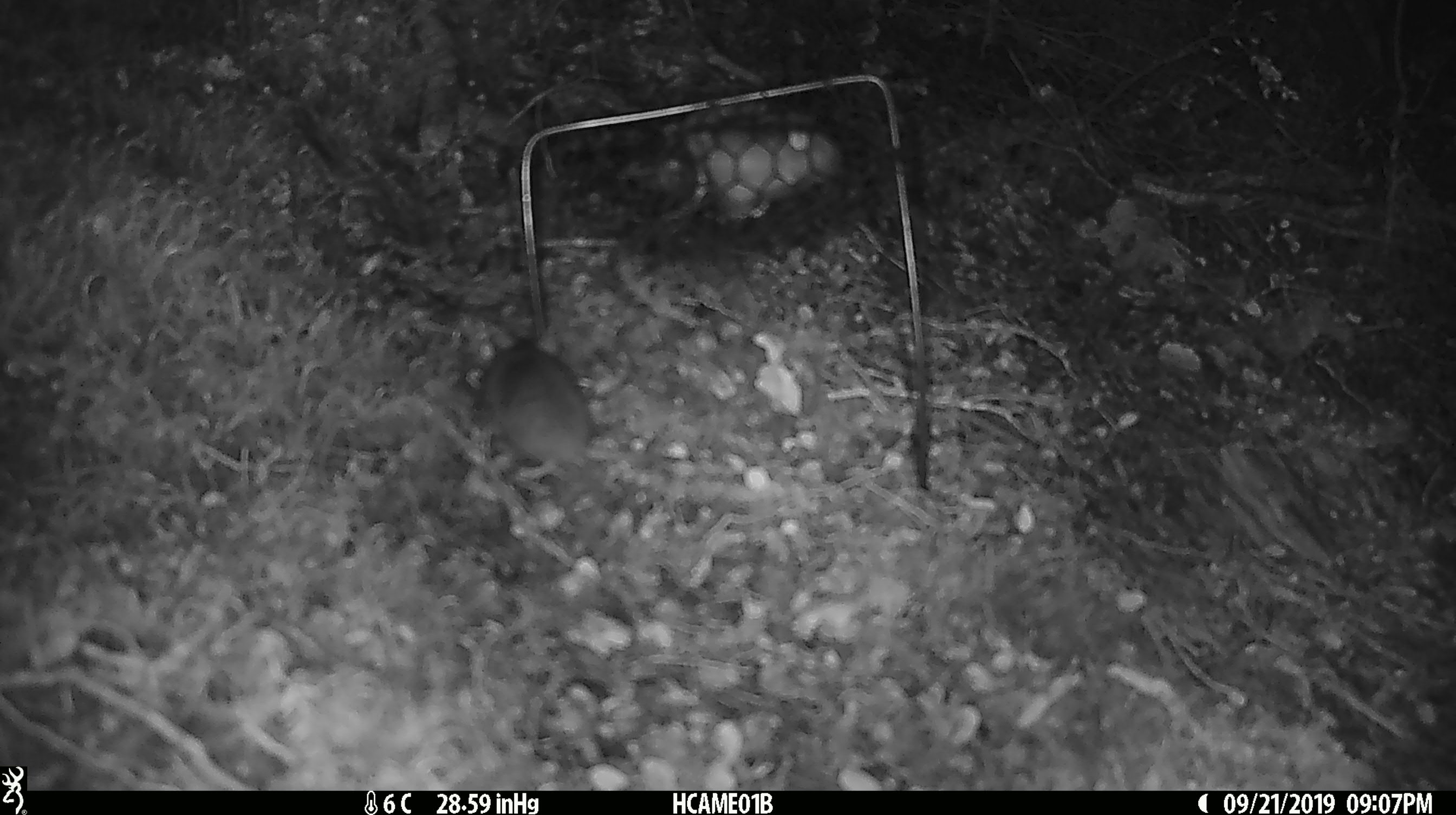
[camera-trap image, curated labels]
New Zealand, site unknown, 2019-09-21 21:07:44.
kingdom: Animalia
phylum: Chordata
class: Mammalia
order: Rodentia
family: Muridae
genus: Mus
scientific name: Mus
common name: mouse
Mouse (Mus).